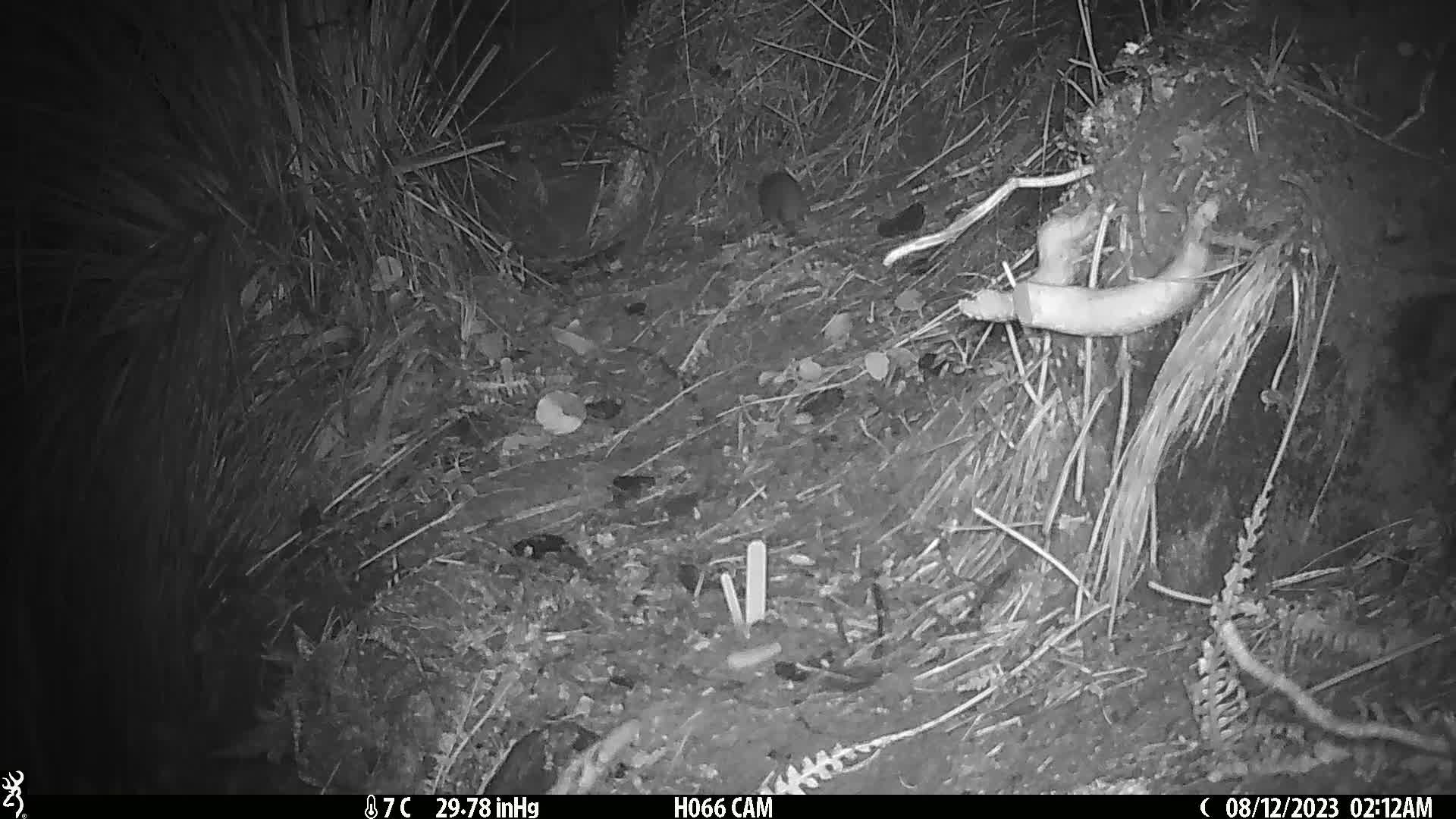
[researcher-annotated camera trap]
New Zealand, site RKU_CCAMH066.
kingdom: Animalia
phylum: Chordata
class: Mammalia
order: Rodentia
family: Muridae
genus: Rattus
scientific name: Rattus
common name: rat